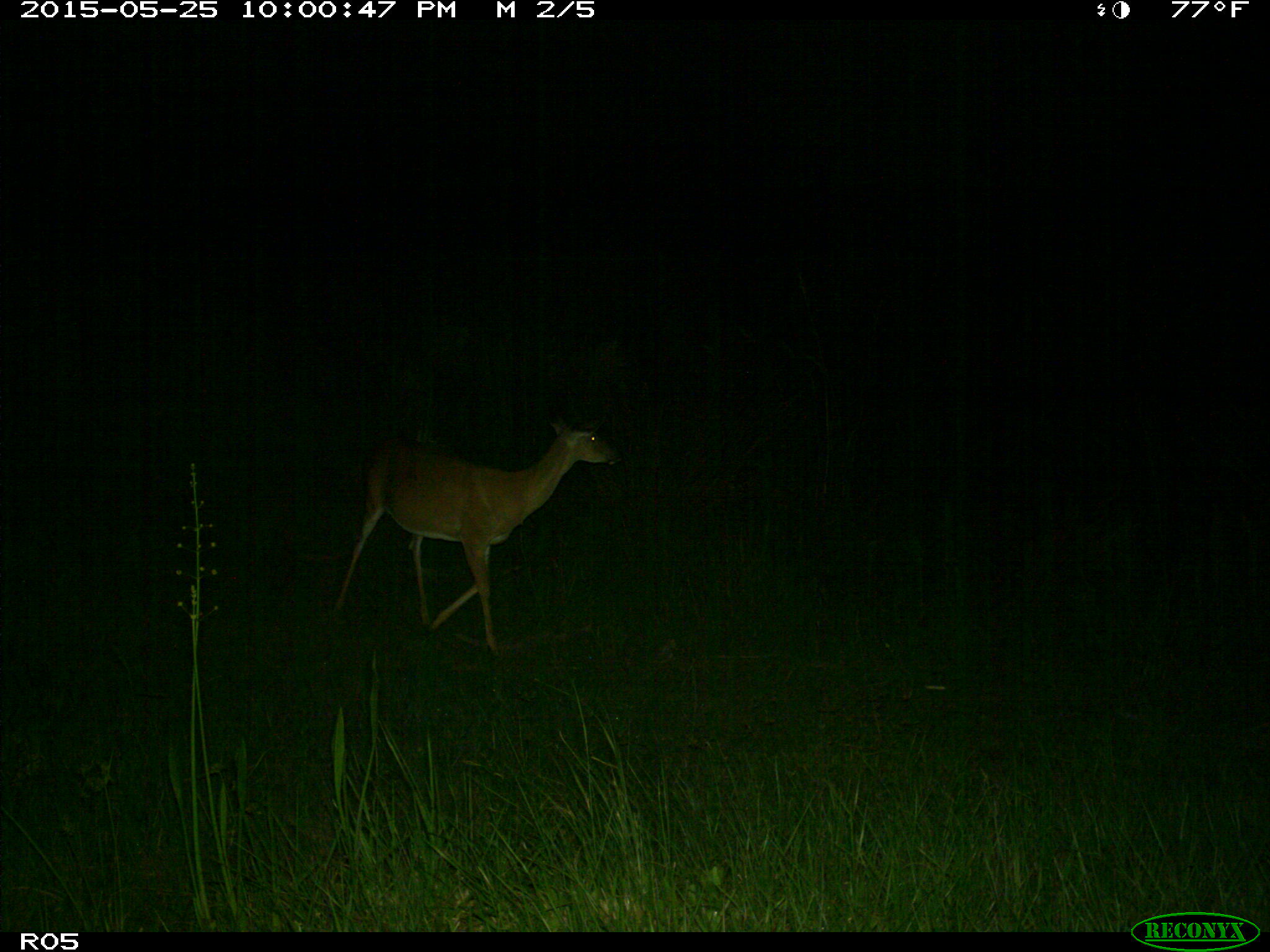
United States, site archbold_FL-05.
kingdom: Animalia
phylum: Chordata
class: Mammalia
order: Artiodactyla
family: Cervidae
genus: Odocoileus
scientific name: Odocoileus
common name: deer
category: unidentified deer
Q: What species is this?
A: Unidentified deer (deer) (Odocoileus).